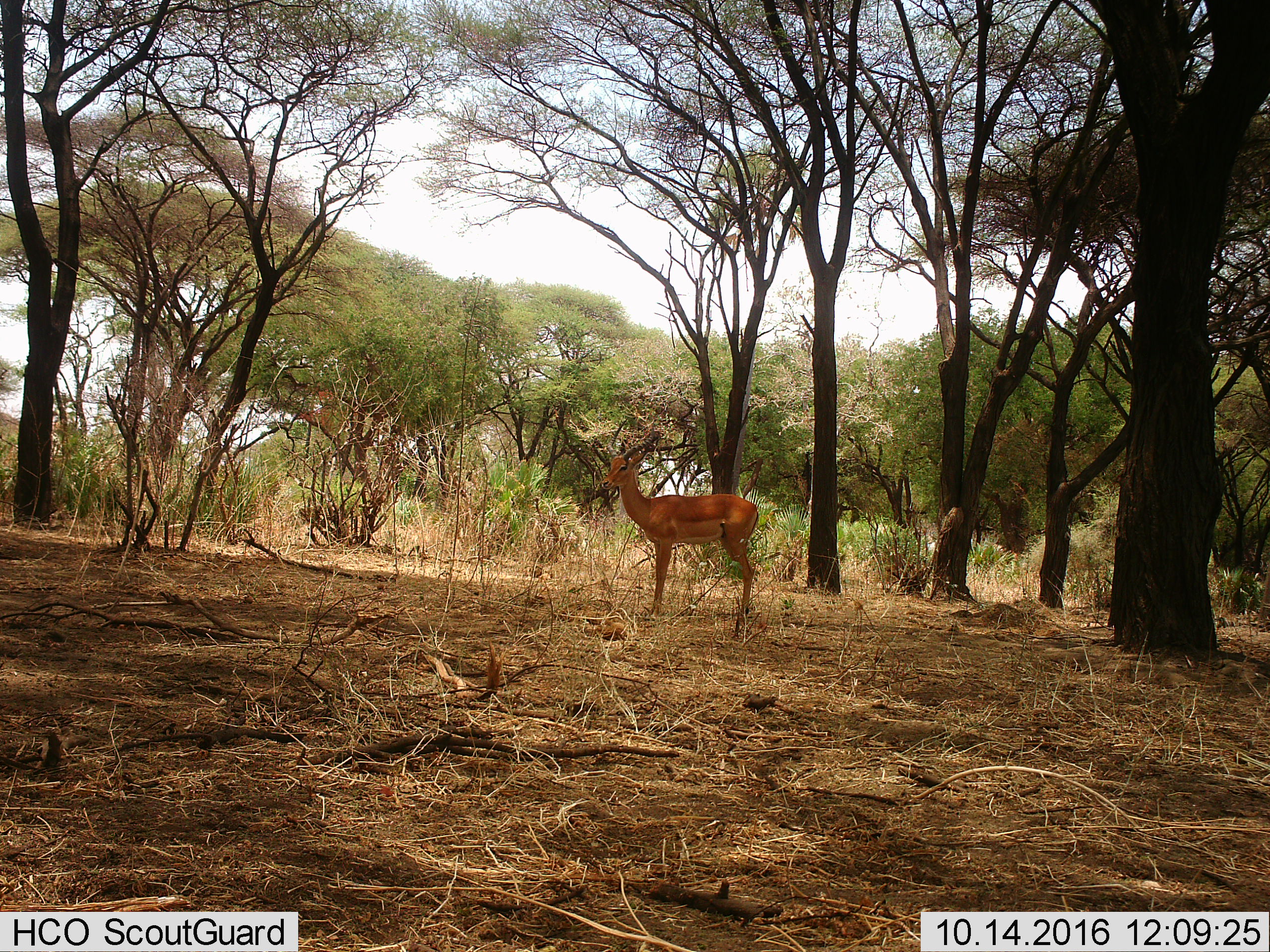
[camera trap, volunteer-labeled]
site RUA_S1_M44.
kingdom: Animalia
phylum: Chordata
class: Mammalia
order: Artiodactyla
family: Bovidae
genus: Aepyceros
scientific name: Aepyceros melampus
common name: impala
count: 1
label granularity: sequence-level